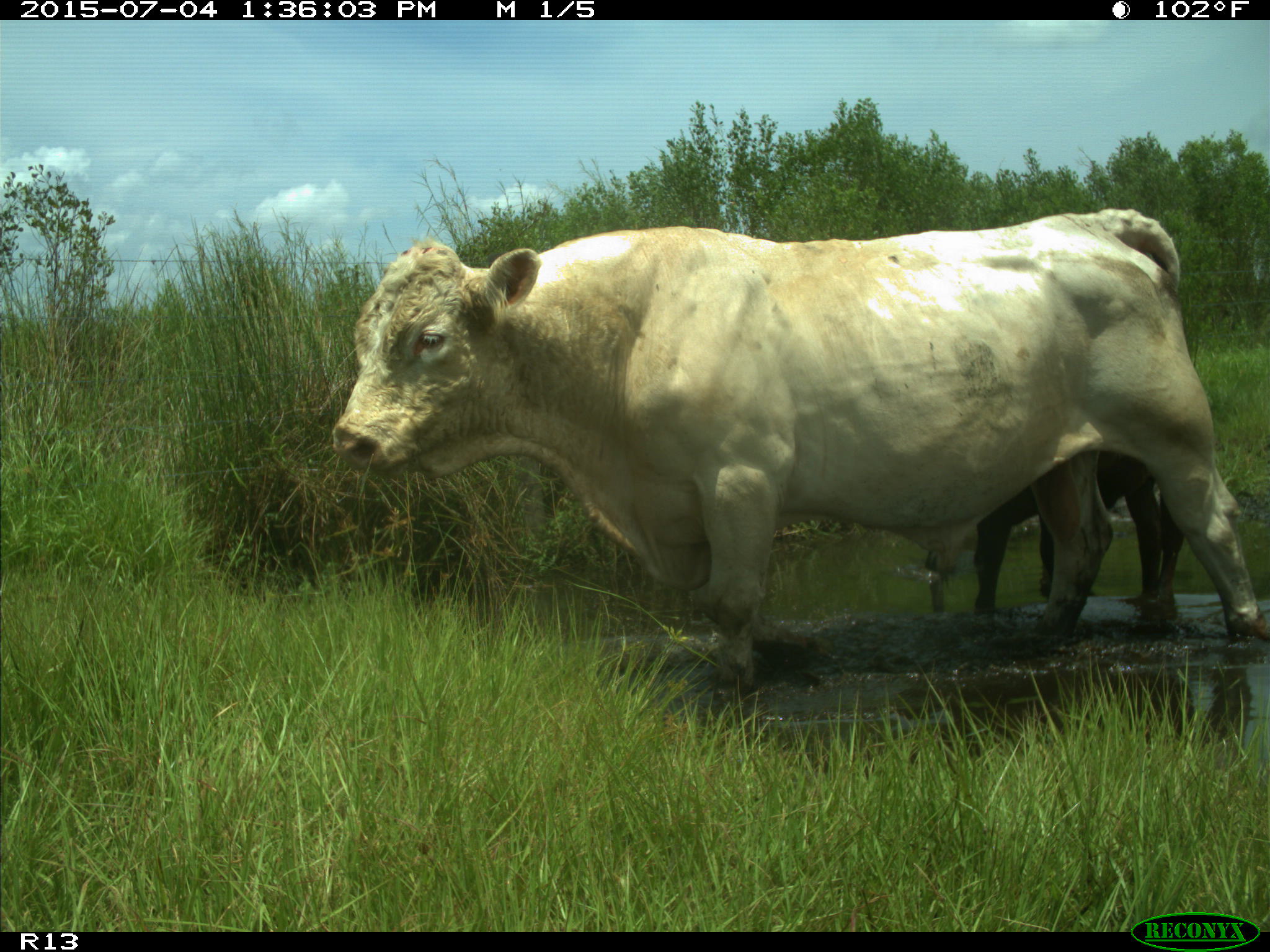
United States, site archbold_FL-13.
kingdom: Animalia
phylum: Chordata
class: Mammalia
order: Artiodactyla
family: Bovidae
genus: Bos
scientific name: Bos taurus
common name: domestic cow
Bos taurus (domestic cow).